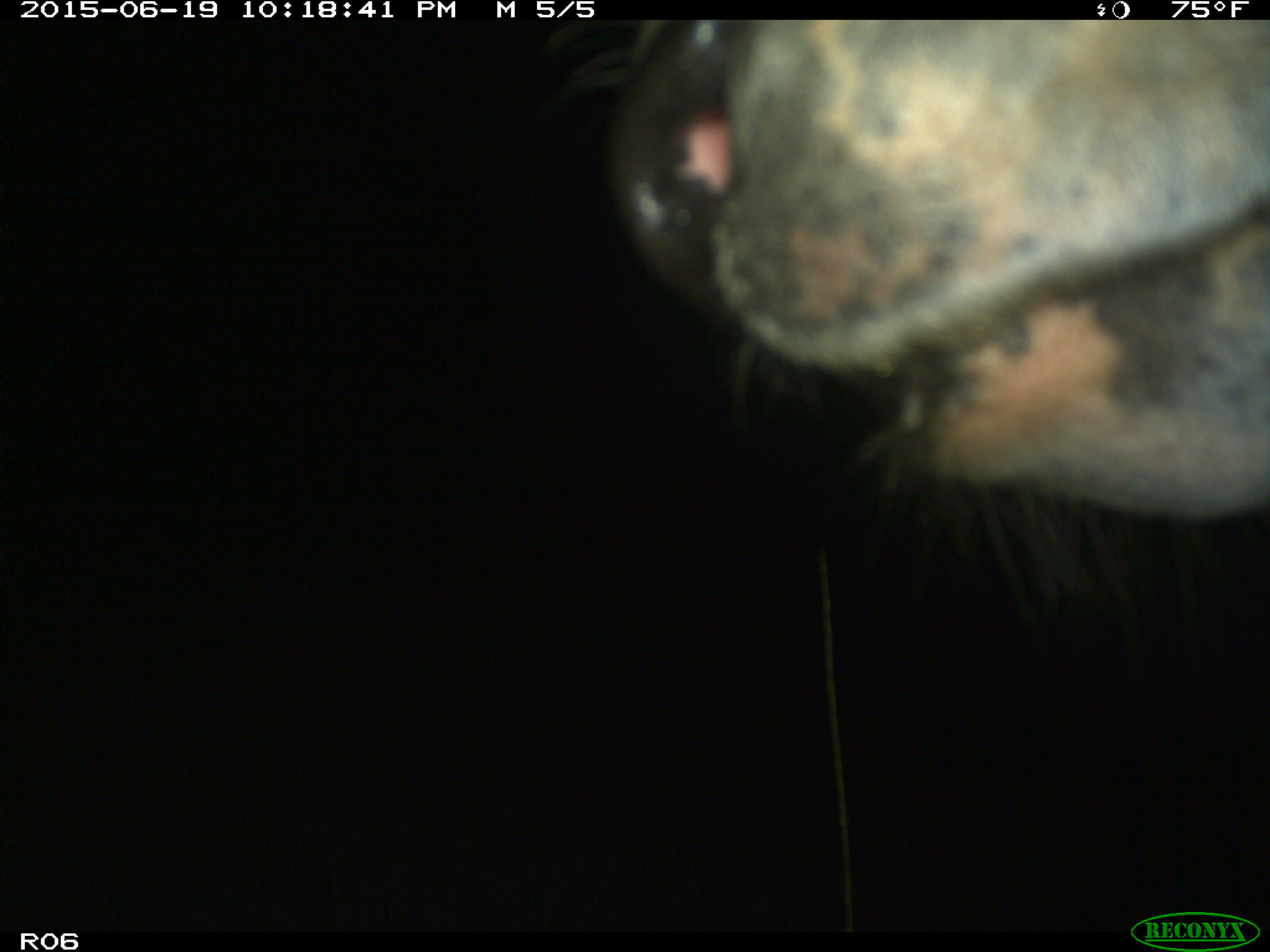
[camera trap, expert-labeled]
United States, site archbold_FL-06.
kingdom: Animalia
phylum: Chordata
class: Mammalia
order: Artiodactyla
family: Bovidae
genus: Bos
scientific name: Bos taurus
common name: domestic cow